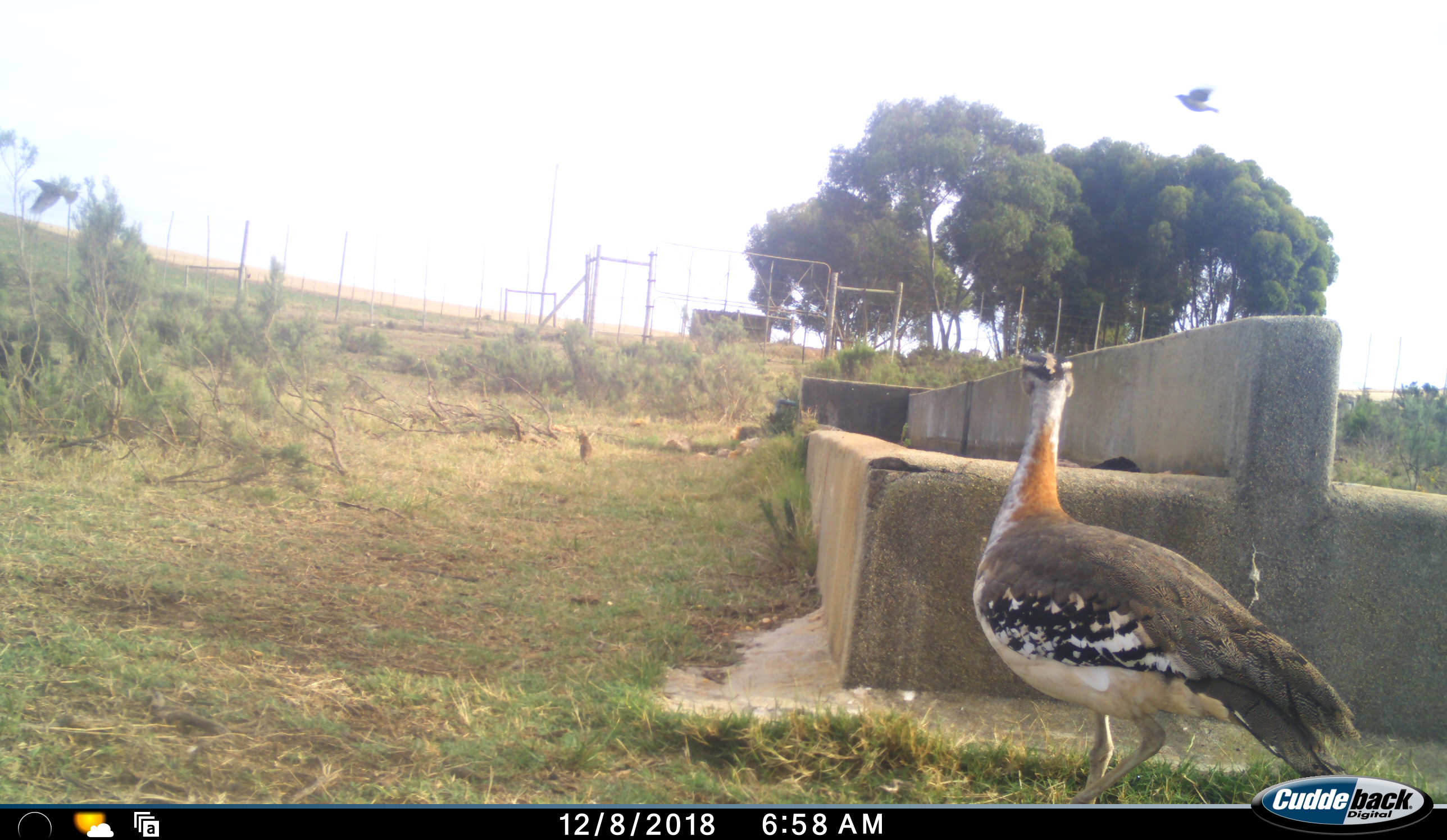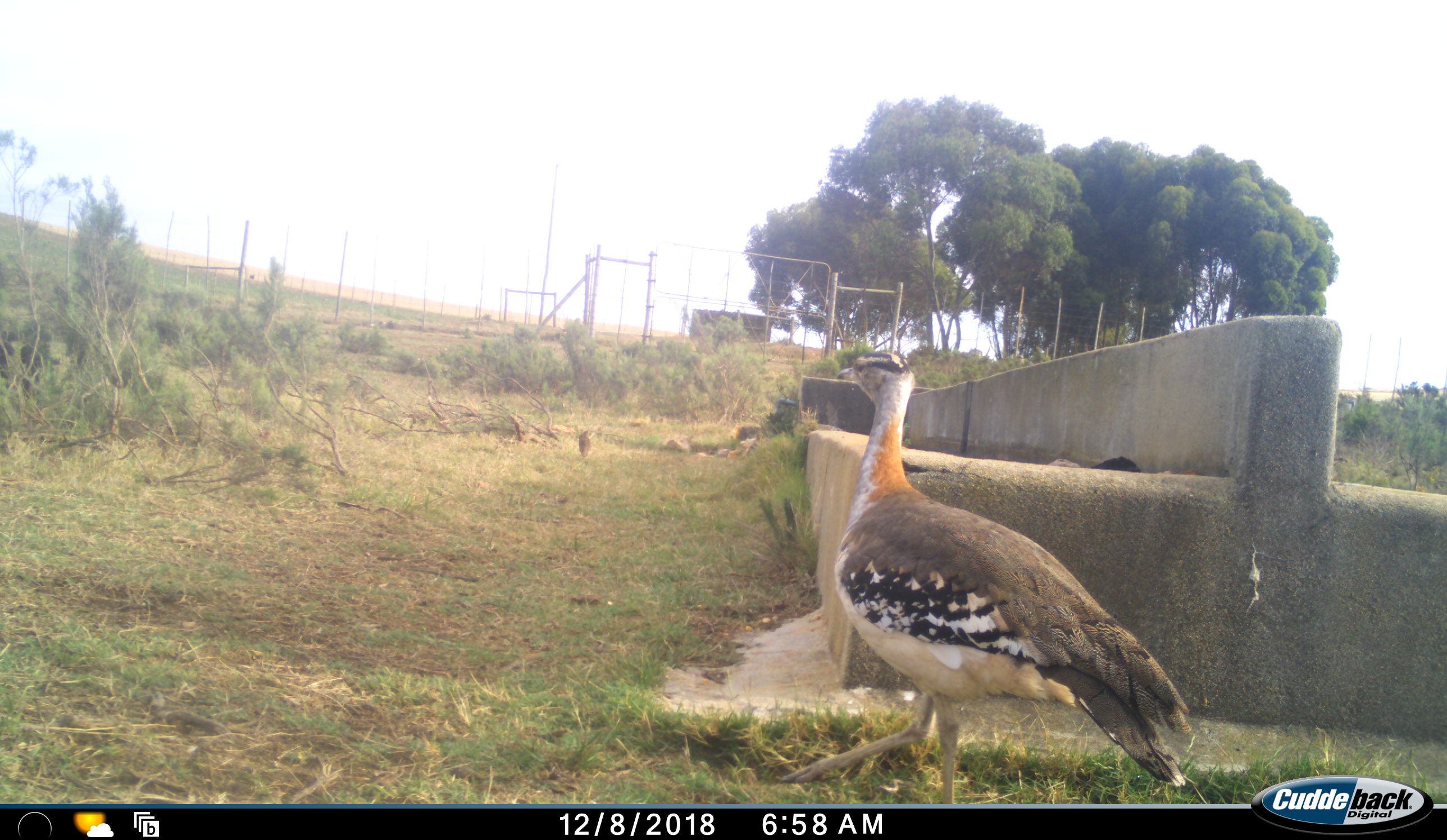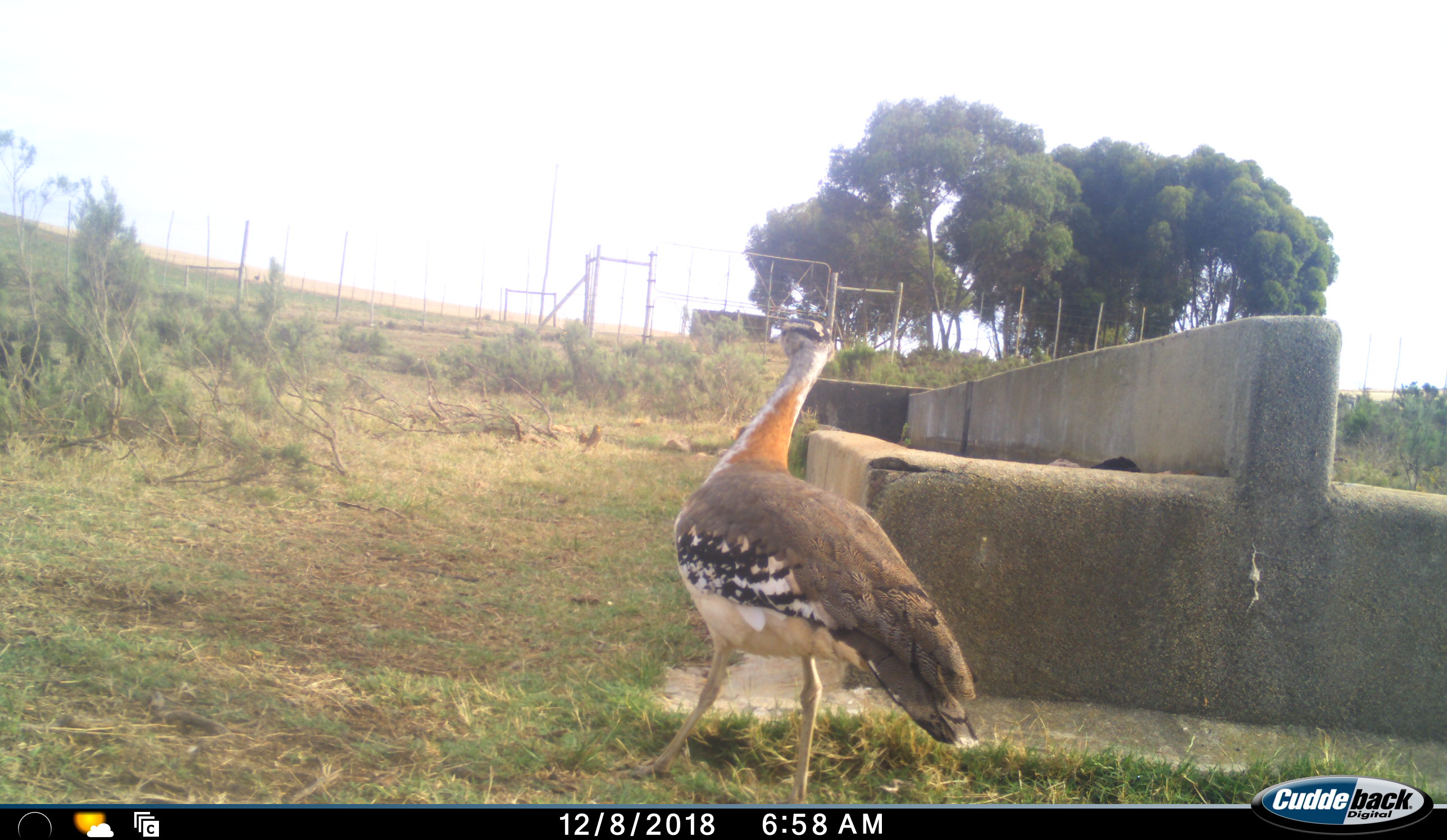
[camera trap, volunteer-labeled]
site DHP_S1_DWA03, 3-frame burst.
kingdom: Animalia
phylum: Chordata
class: Aves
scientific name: Aves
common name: bird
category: birdother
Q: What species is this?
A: Birdother (bird) (Aves).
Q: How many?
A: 3.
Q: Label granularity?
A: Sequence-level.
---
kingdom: Animalia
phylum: Chordata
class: Aves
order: Otidiformes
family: Otididae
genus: Neotis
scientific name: Neotis denhami denhami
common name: denham's bustard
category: bustarddenhams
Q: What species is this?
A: Bustarddenhams (denham's bustard) (Neotis denhami denhami).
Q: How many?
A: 1.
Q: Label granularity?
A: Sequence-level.